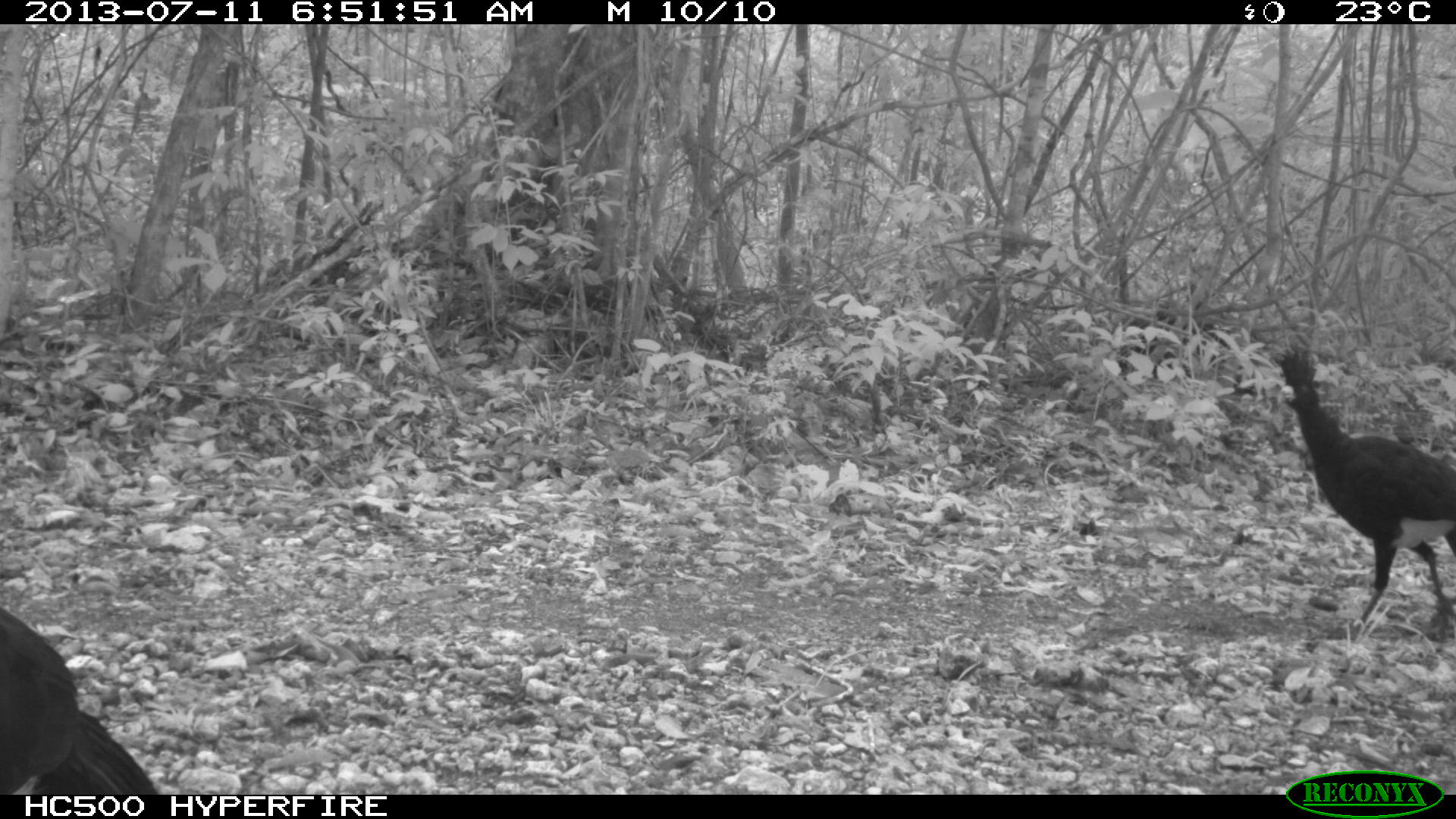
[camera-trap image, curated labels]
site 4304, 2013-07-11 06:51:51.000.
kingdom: Animalia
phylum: Chordata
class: Aves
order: Galliformes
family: Cracidae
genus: Crax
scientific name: Crax rubra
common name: great curassow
Crax rubra (great curassow), count 2.